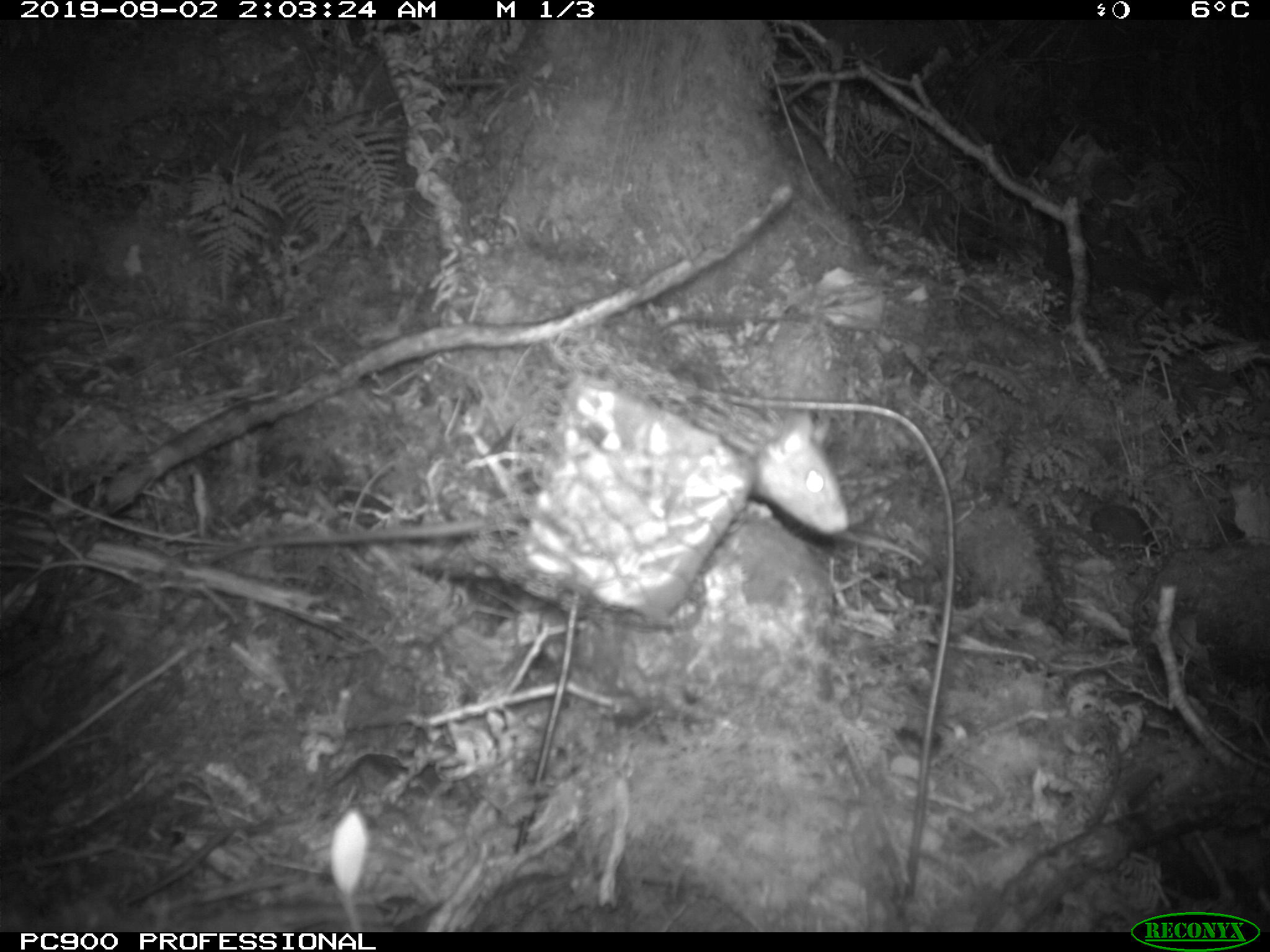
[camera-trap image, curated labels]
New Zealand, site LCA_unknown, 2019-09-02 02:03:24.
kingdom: Animalia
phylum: Chordata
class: Mammalia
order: Rodentia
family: Muridae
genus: Rattus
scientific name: Rattus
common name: rat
Rat (Rattus).